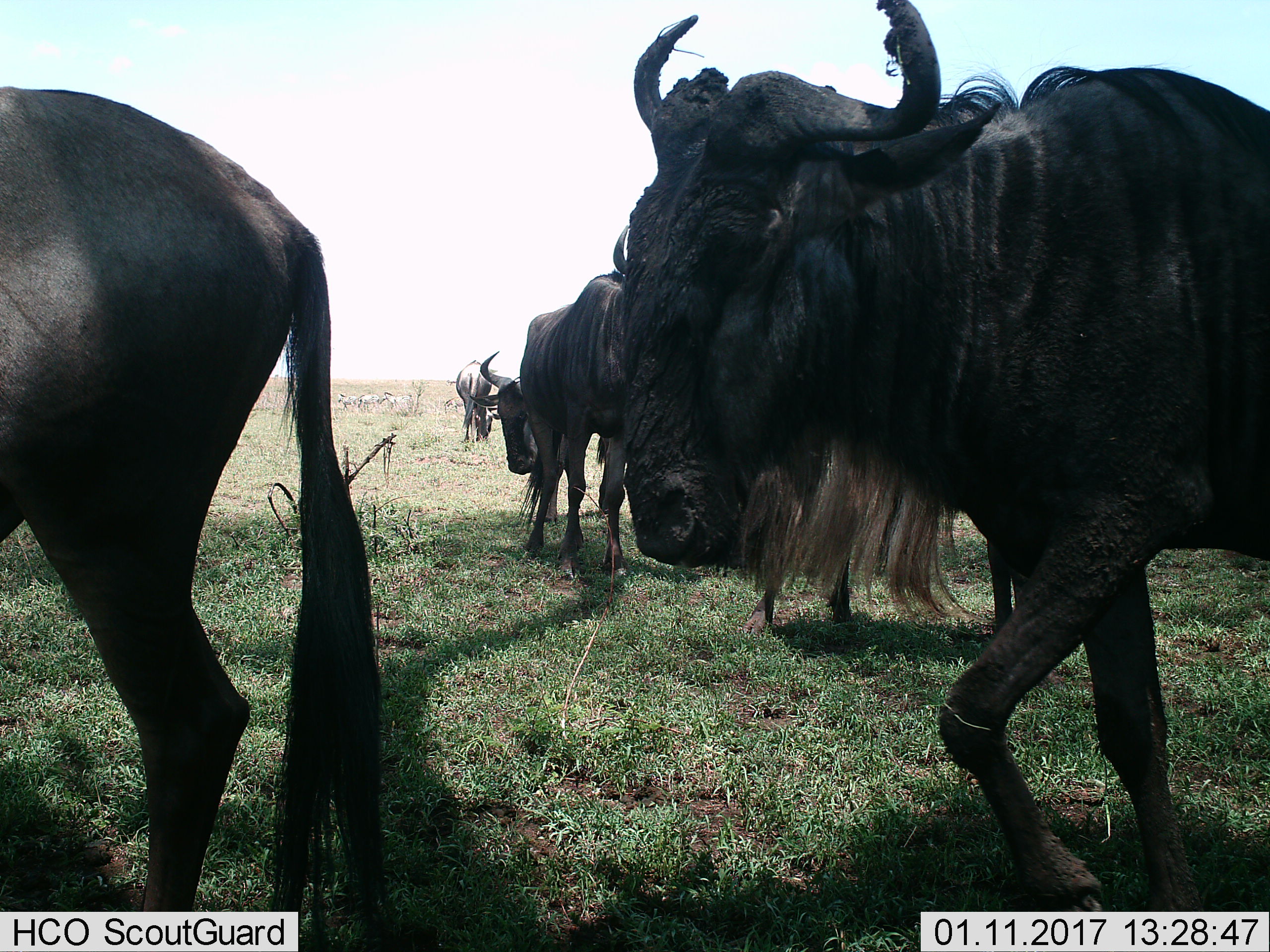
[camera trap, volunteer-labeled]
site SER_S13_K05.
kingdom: Animalia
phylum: Chordata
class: Mammalia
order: Artiodactyla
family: Bovidae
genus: Connochaetes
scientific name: Connochaetes taurinus taurinus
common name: blue wildebeest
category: wildebeestblue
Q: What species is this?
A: Wildebeestblue (blue wildebeest) (Connochaetes taurinus taurinus).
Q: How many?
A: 5.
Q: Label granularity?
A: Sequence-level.